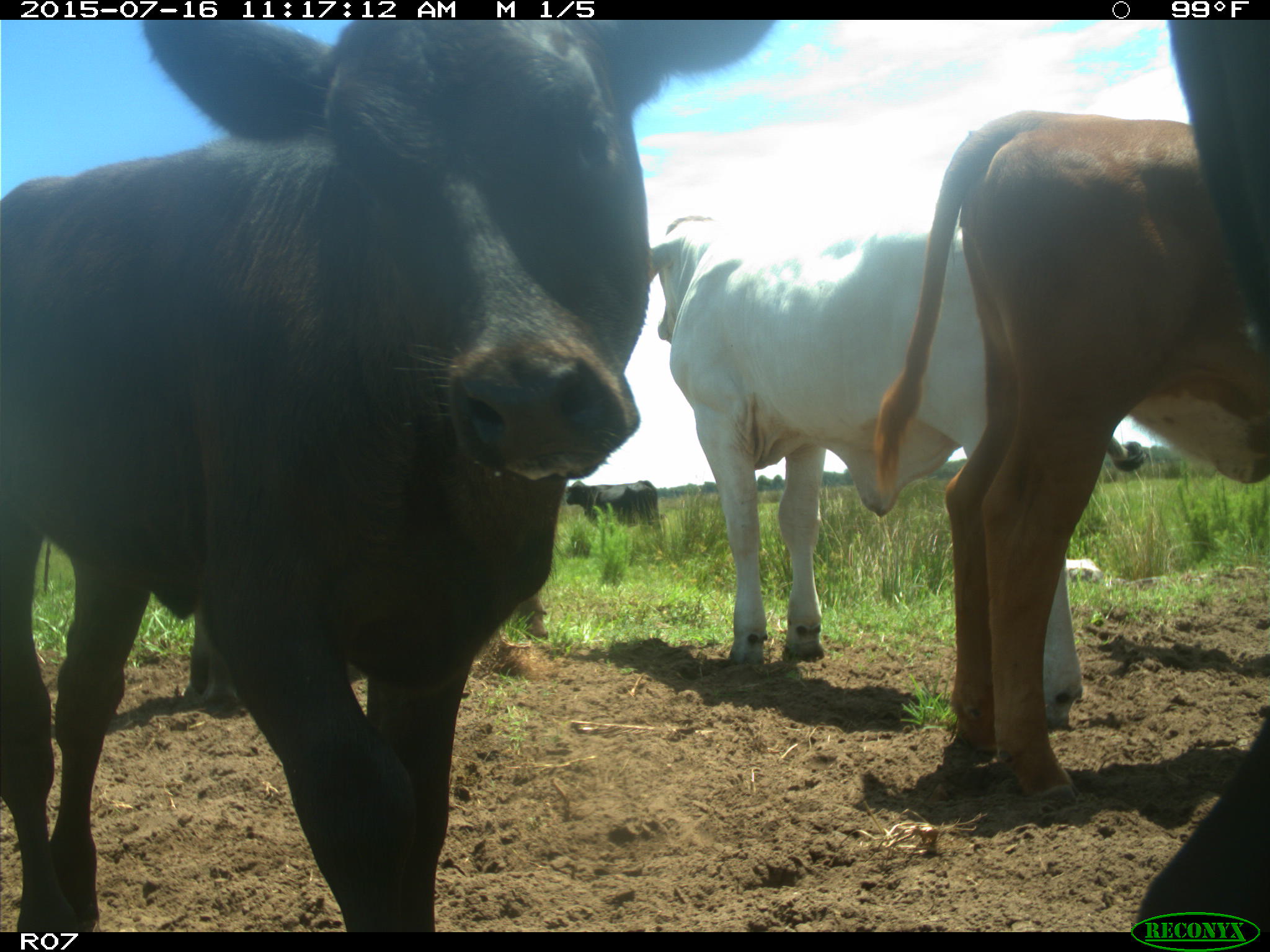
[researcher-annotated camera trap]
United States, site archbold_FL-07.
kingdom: Animalia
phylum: Chordata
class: Mammalia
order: Artiodactyla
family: Bovidae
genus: Bos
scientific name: Bos taurus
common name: domestic cow